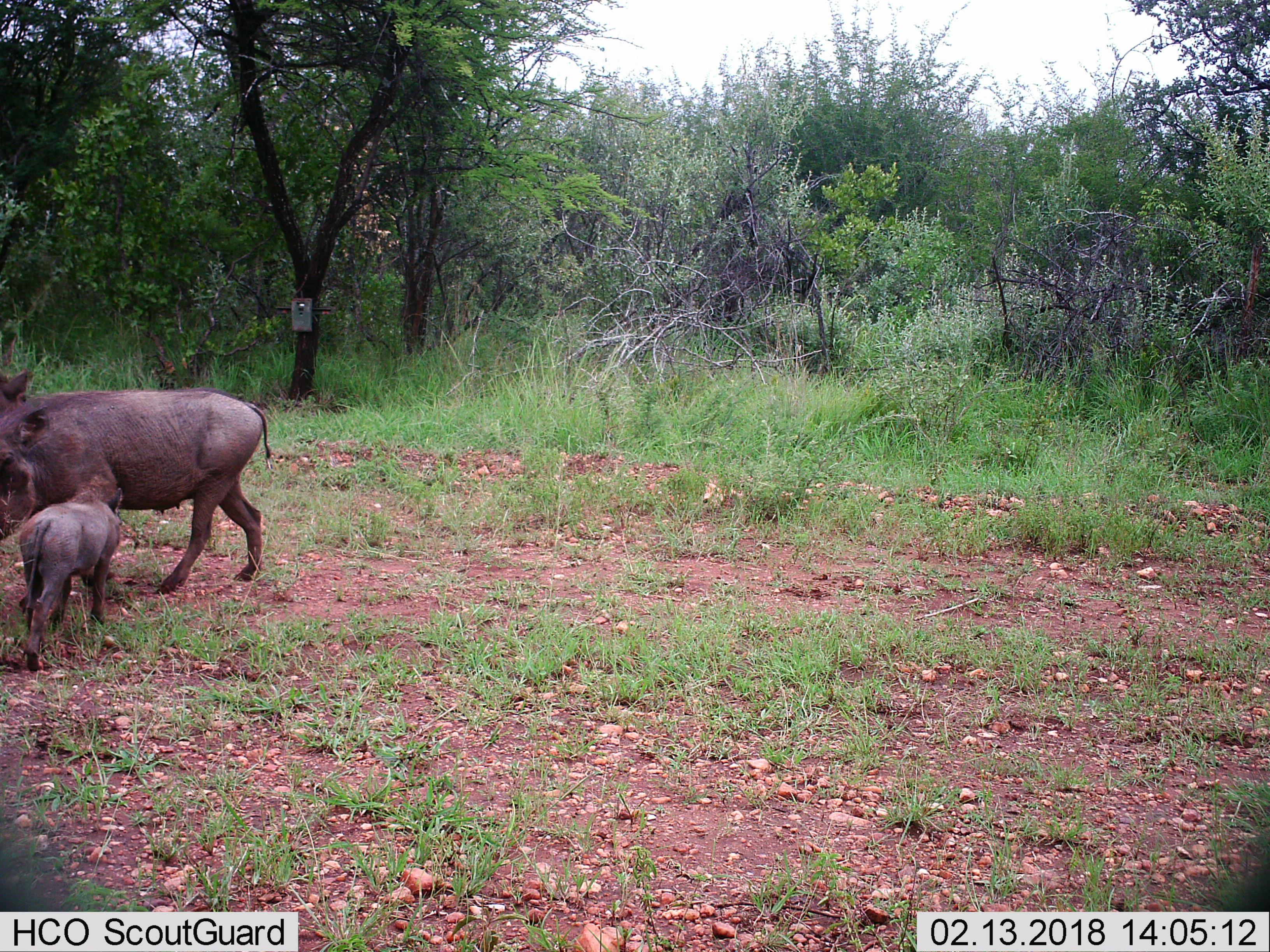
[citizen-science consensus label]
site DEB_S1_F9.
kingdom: Animalia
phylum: Chordata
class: Mammalia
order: Artiodactyla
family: Suidae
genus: Phacochoerus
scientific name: Phacochoerus africanus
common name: warthog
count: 3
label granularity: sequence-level